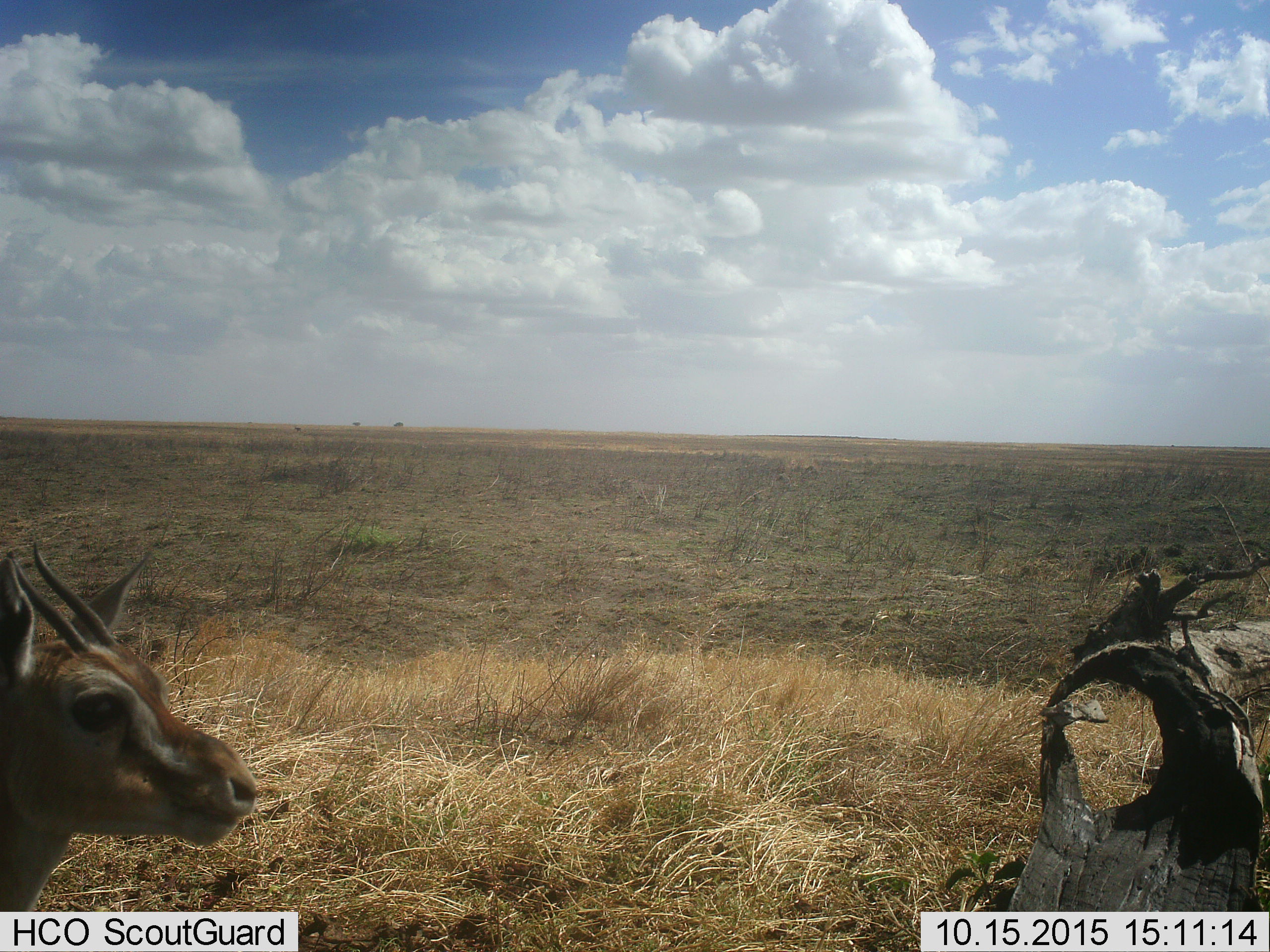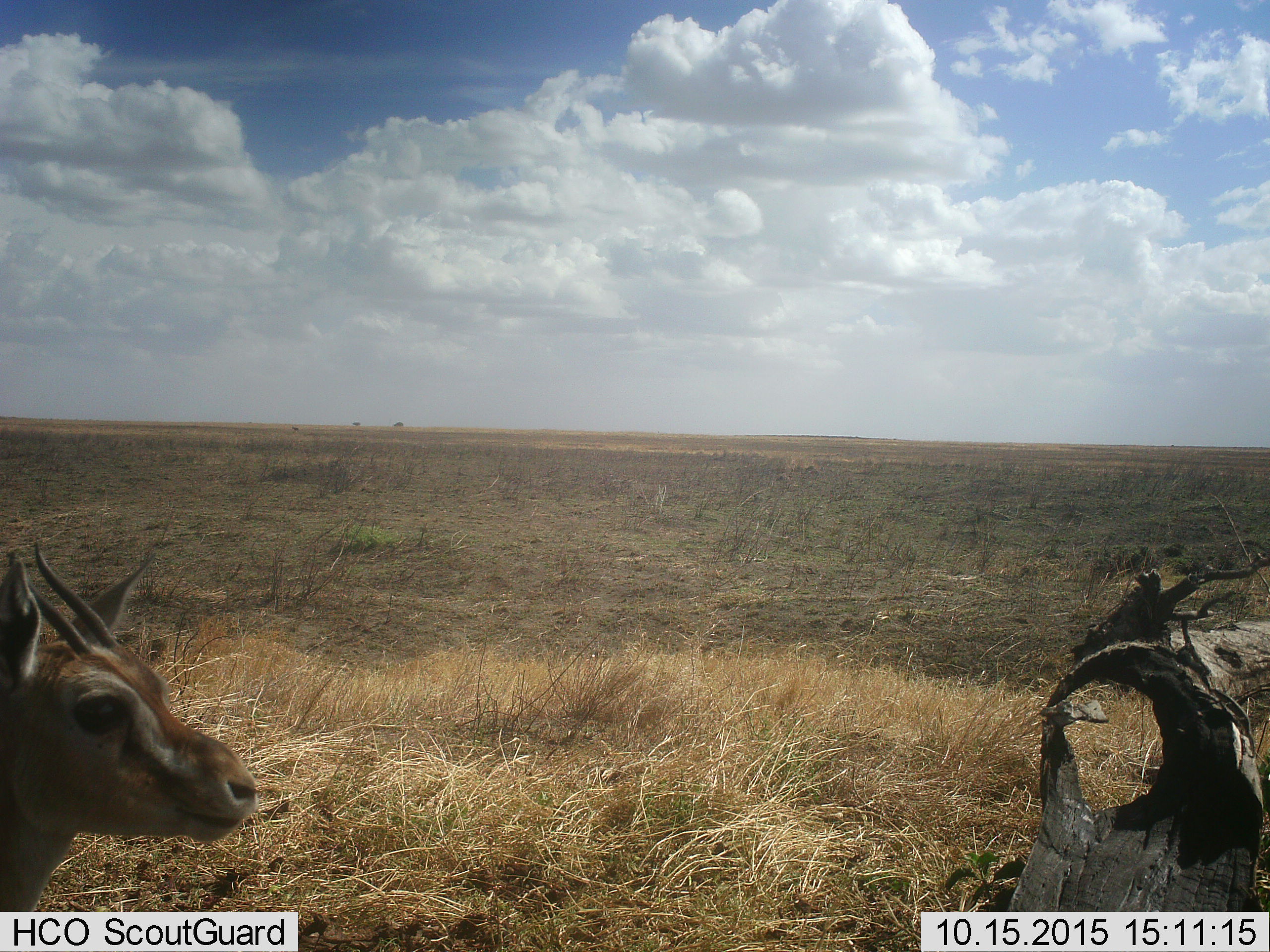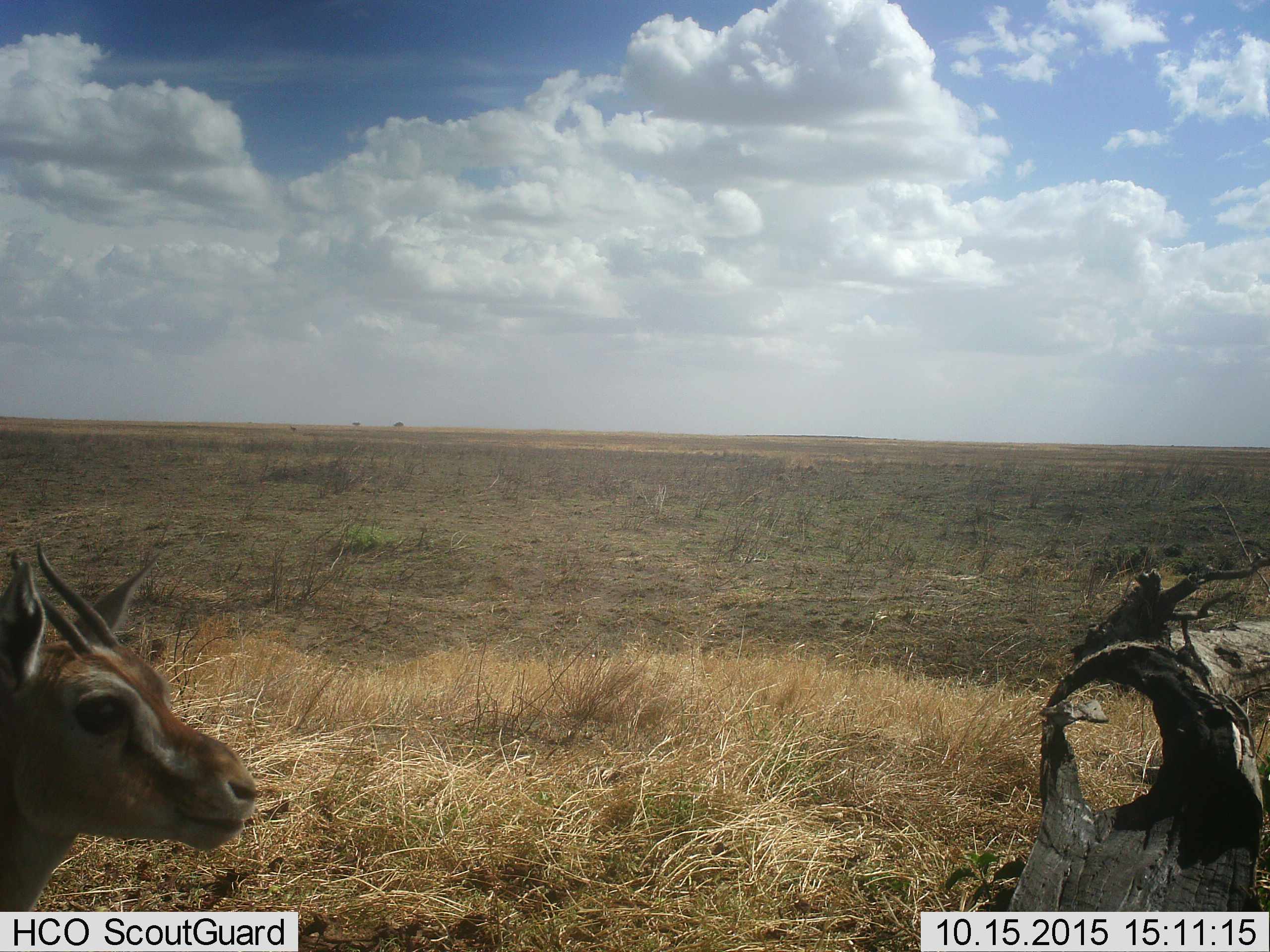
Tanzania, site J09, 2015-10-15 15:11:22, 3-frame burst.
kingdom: Animalia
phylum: Chordata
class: Mammalia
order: Artiodactyla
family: Bovidae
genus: Eudorcas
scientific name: Eudorcas thomsonii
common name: thomson's gazelle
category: gazellethomsons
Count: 1.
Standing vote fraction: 78%.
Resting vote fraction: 11%.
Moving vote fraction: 0%.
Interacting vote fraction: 0%.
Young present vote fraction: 0%.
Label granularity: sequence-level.